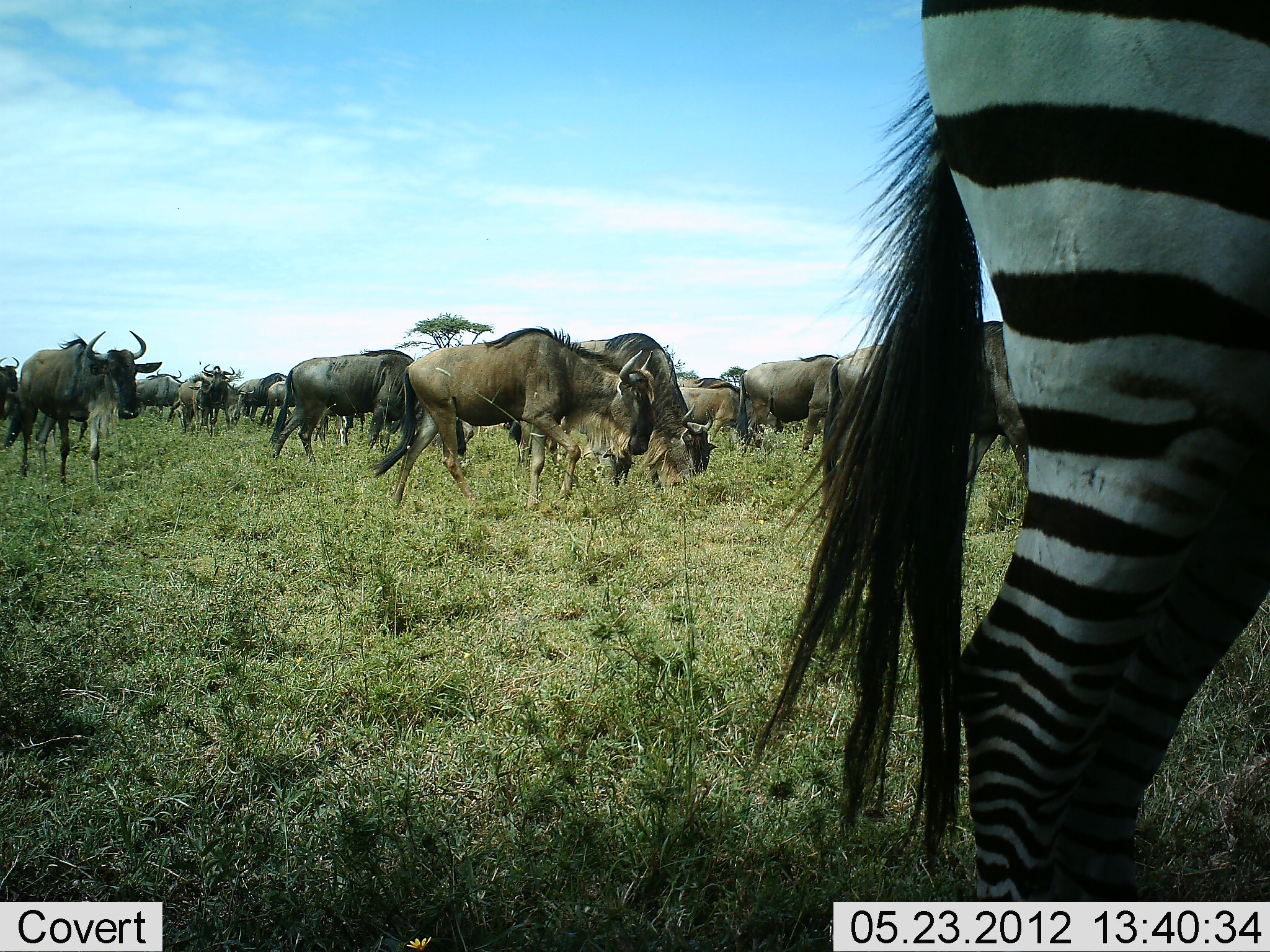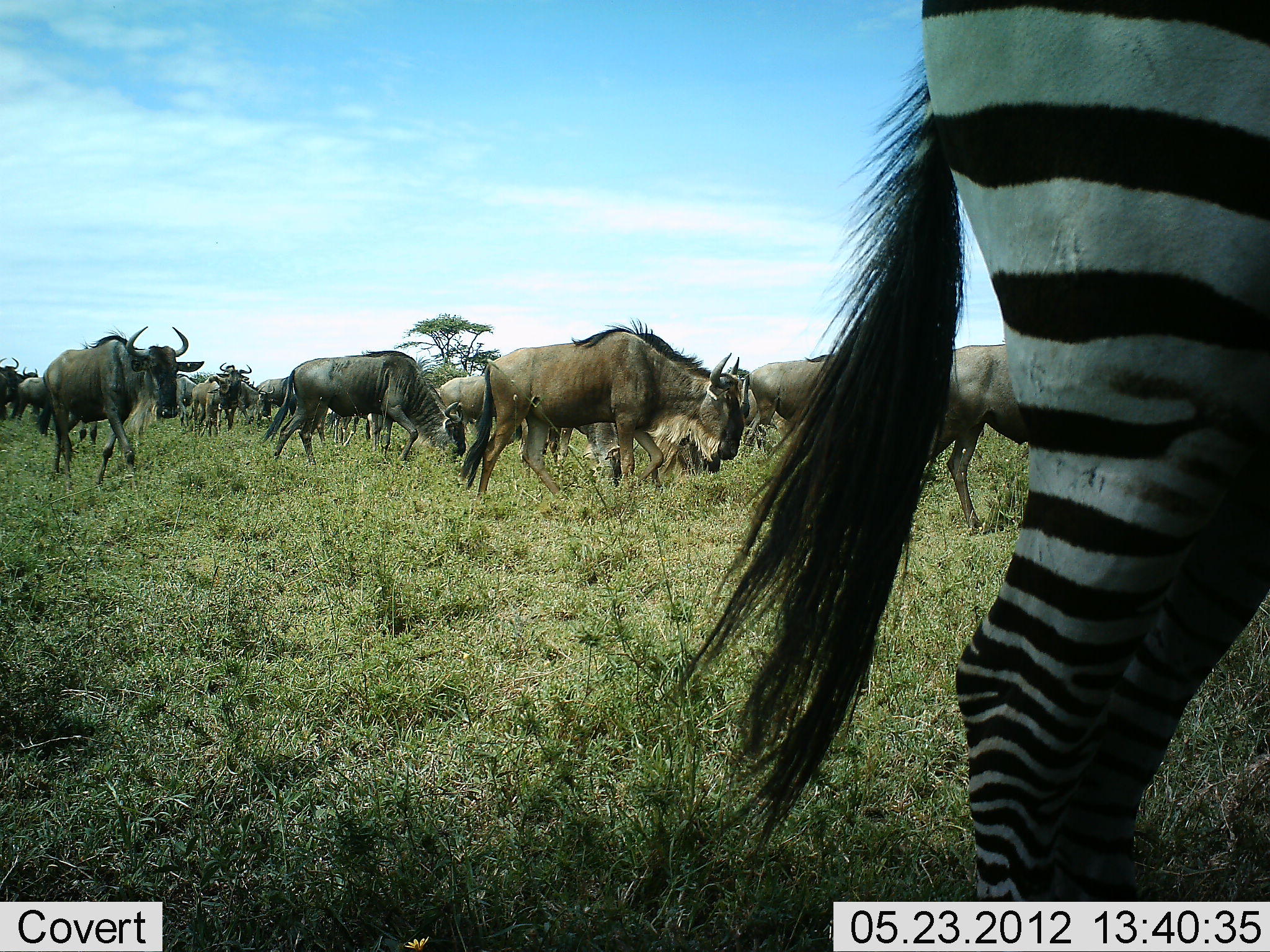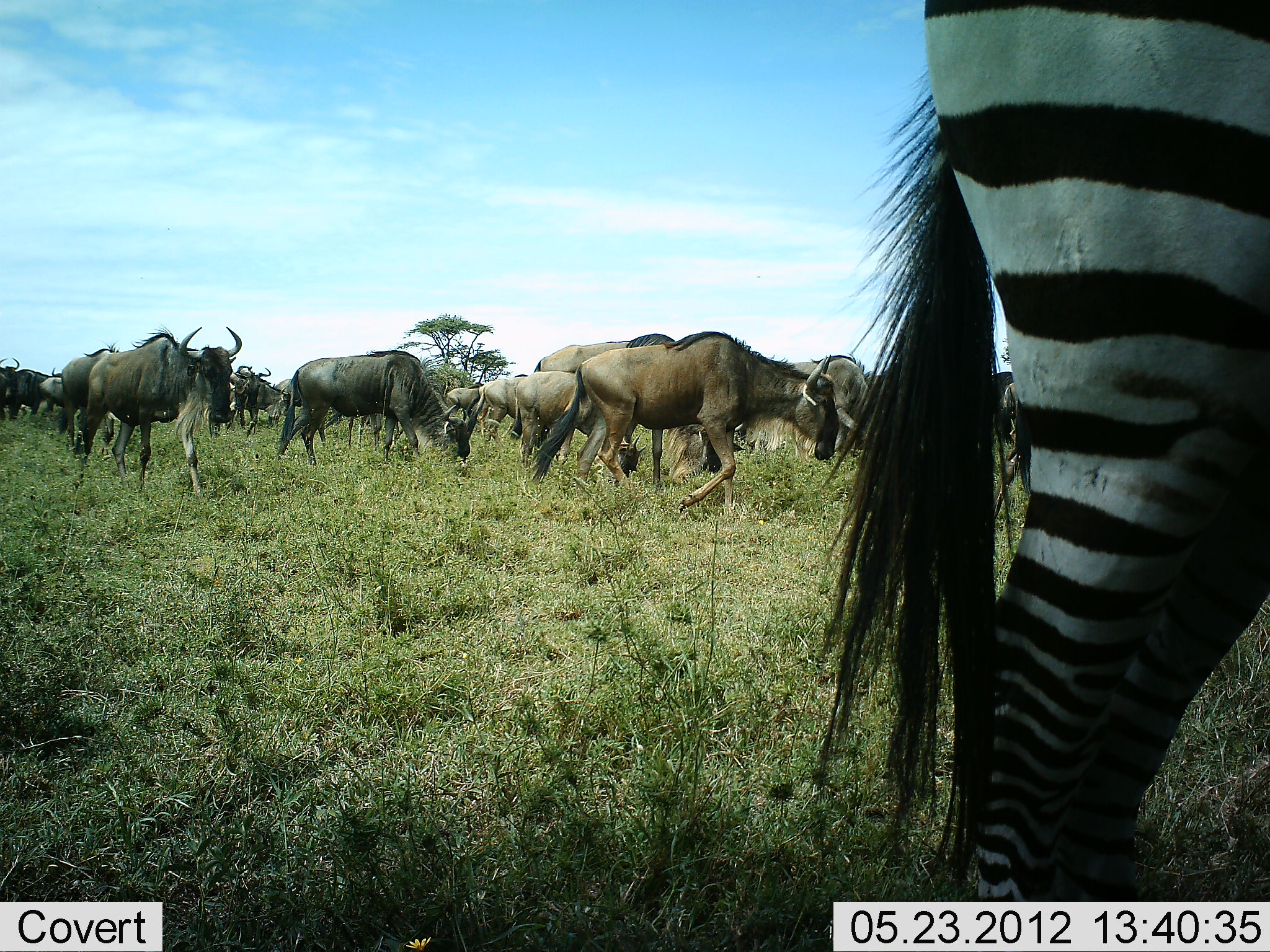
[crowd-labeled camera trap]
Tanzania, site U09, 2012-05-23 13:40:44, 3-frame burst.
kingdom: Animalia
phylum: Chordata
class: Mammalia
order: Artiodactyla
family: Bovidae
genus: Connochaetes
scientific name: Connochaetes taurinus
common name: blue wildebeest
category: wildebeest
Wildebeest (blue wildebeest) (Connochaetes taurinus), count 11-50. Behavior (volunteer vote fractions): standing 10%, resting 0%, moving 90%, interacting 0%. Young present (vote fraction): 20%. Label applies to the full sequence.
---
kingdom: Animalia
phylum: Chordata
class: Mammalia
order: Perissodactyla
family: Equidae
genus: Equus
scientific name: Equus quagga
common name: plains zebra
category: zebra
Zebra (plains zebra) (Equus quagga), count 1. Behavior (volunteer vote fractions): standing 90%, resting 0%, moving 10%, interacting 0%. Young present (vote fraction): 0%. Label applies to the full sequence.